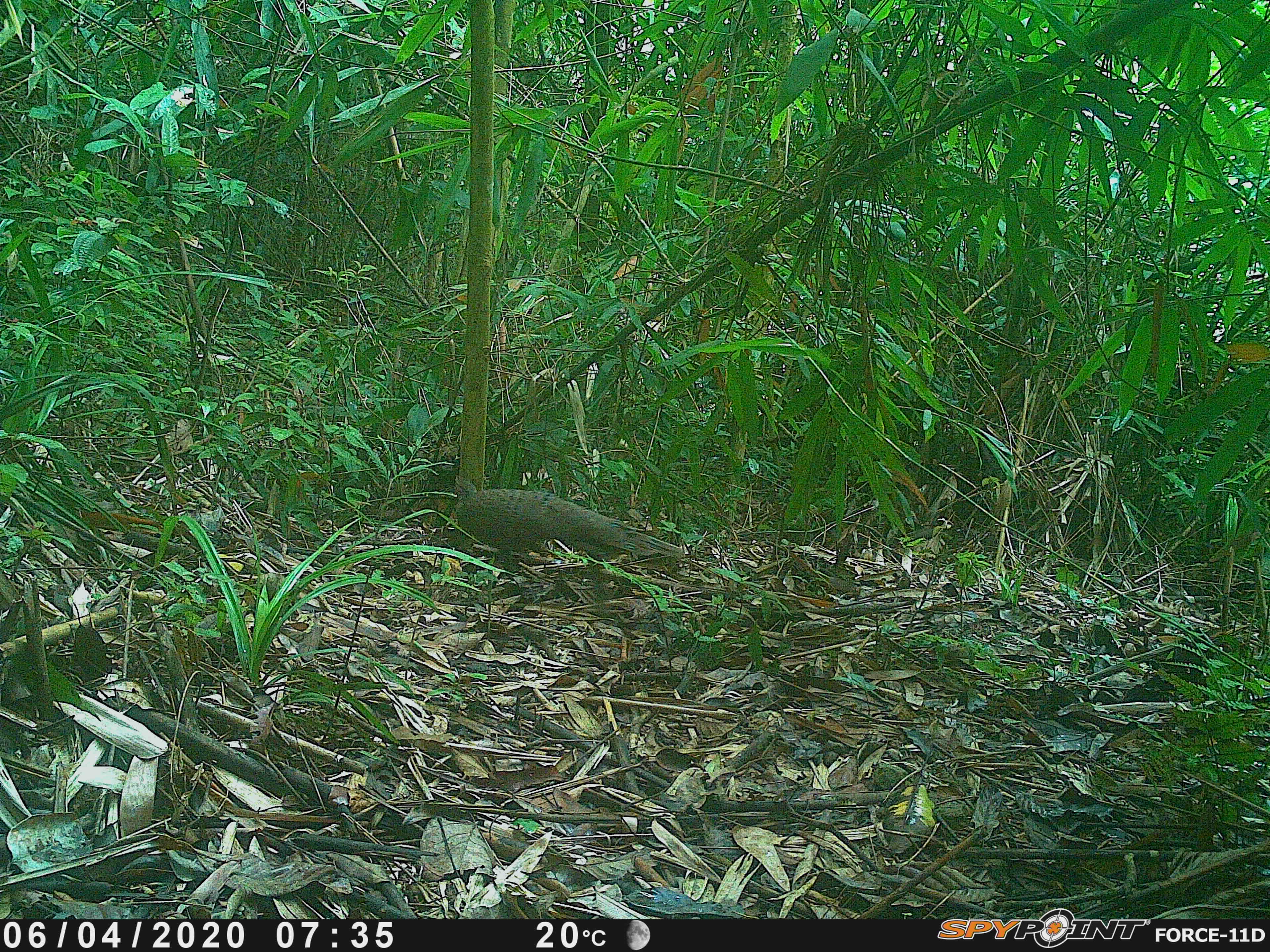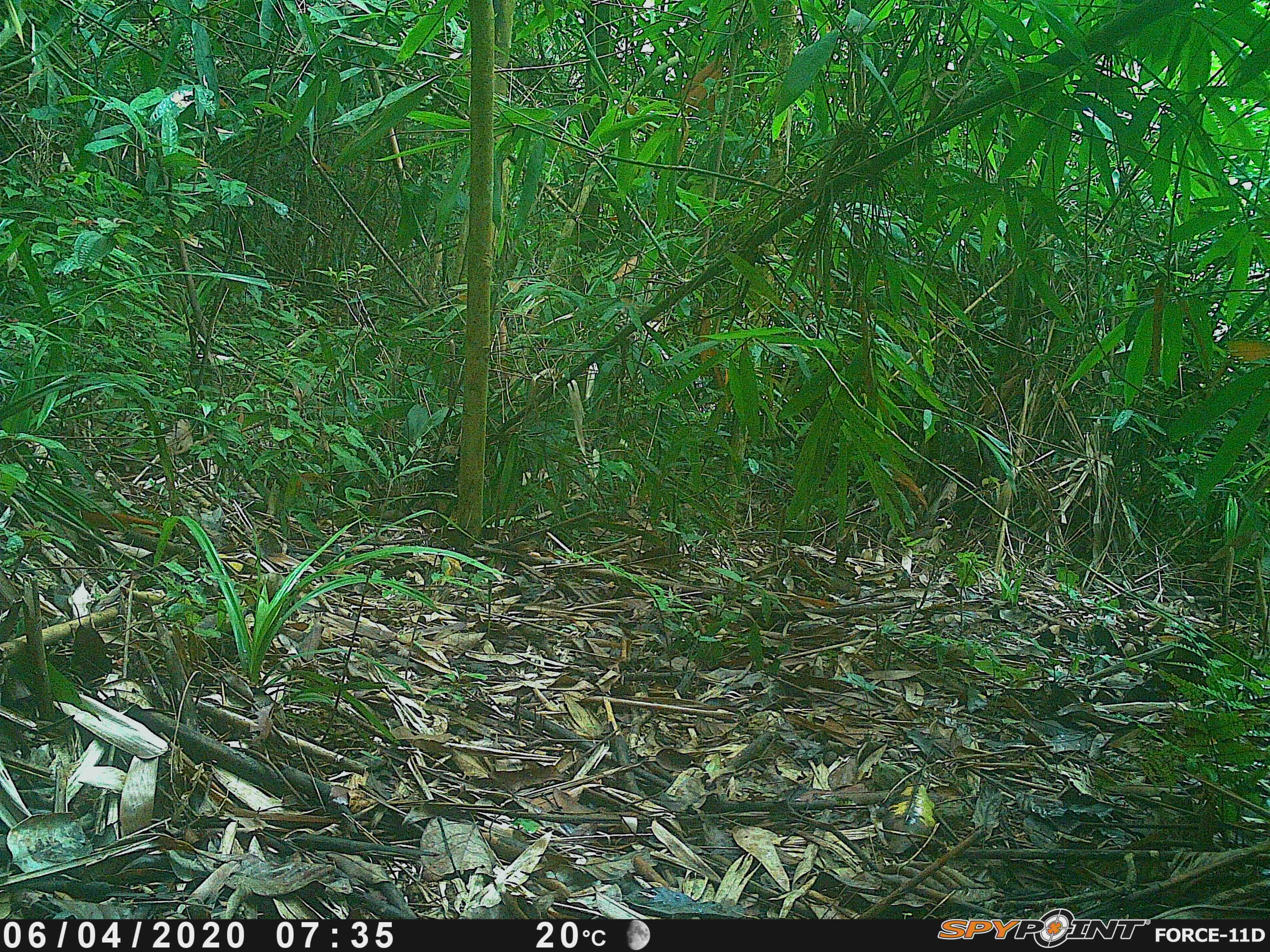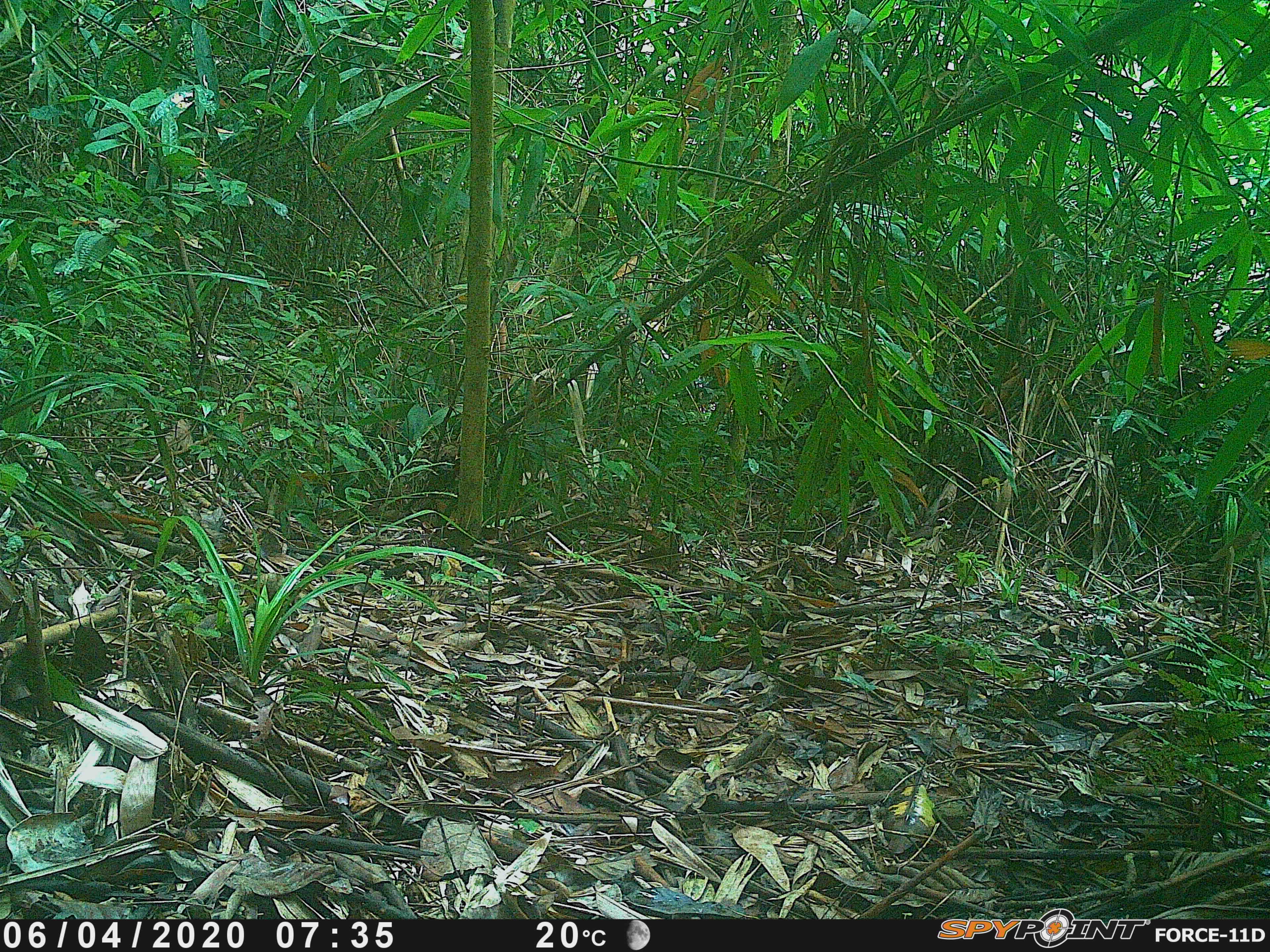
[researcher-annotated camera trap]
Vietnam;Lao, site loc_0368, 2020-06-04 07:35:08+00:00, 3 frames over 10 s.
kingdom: Animalia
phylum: Chordata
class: Aves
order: Galliformes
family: Phasianidae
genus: Polyplectron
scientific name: Polyplectron bicalcaratum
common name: gray peacock-pheasant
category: grey peacock pheasant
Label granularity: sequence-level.